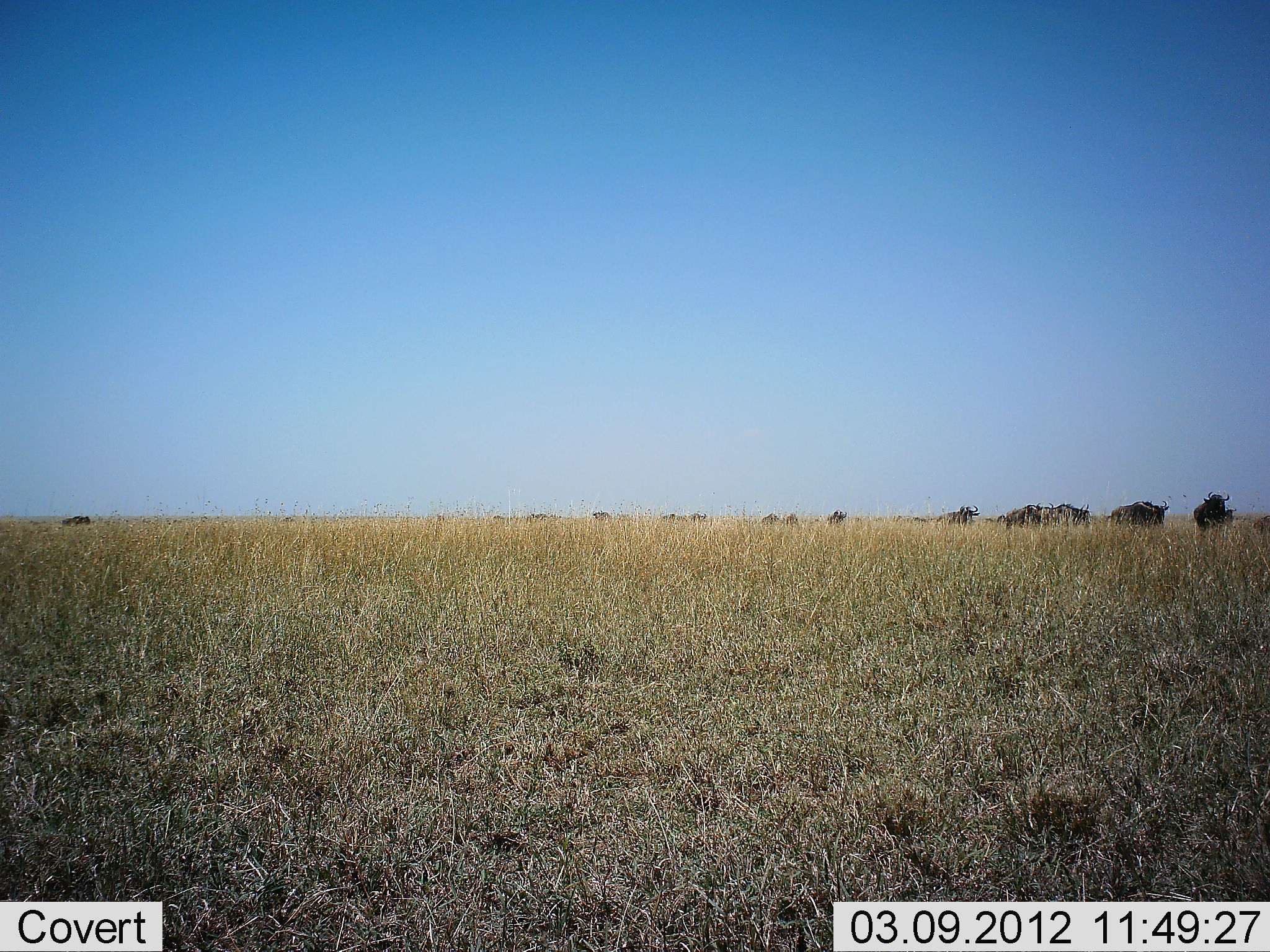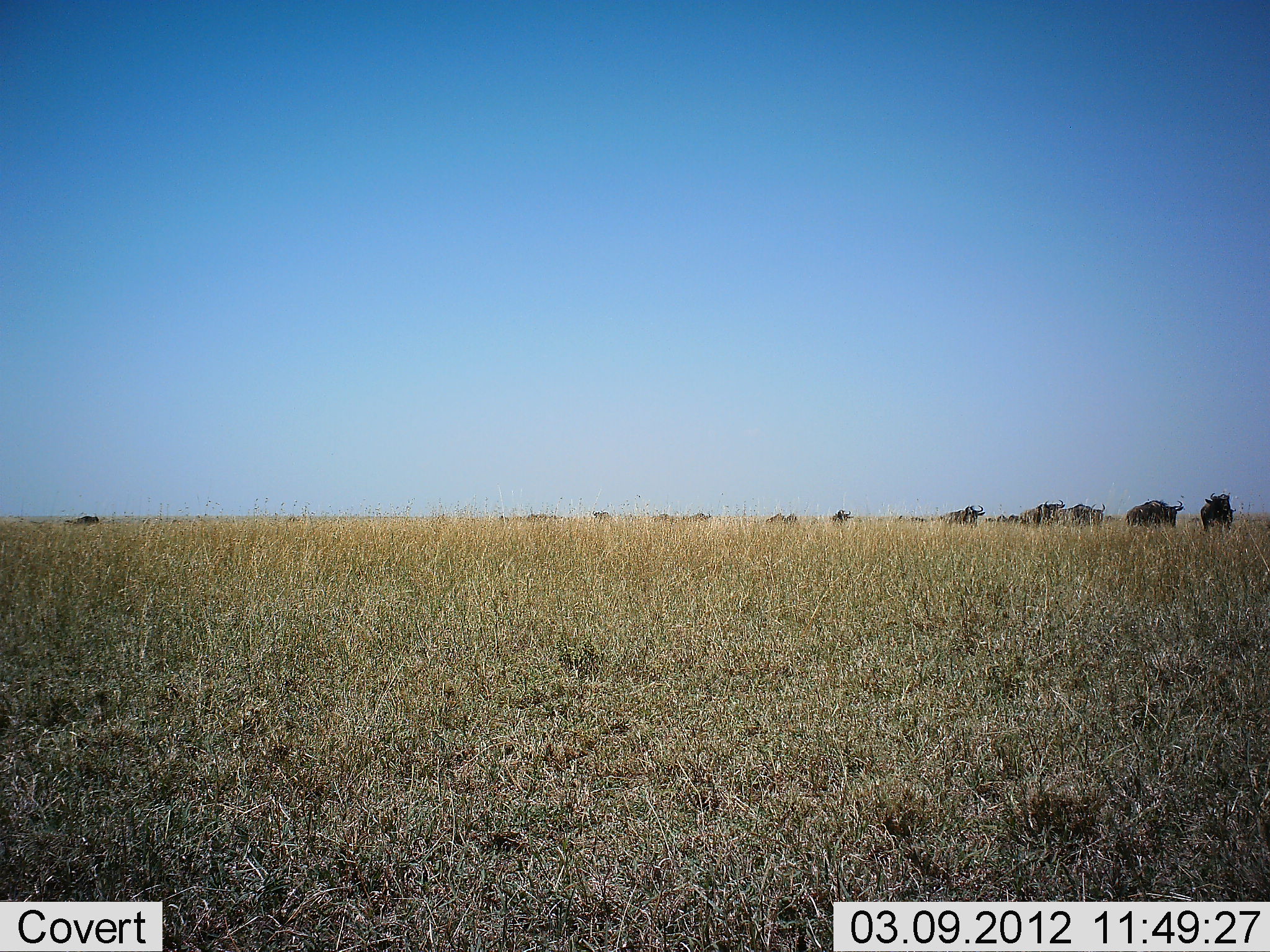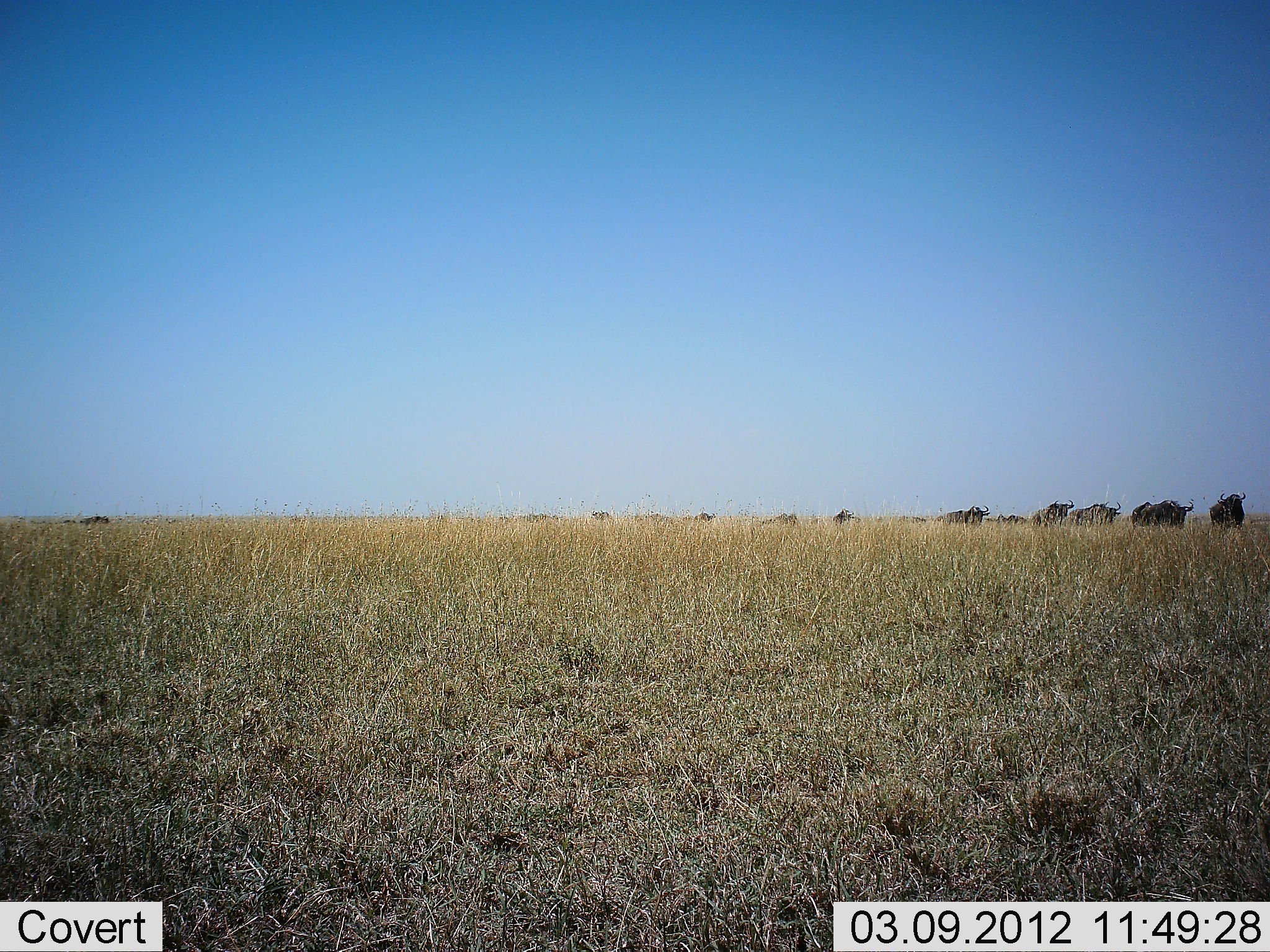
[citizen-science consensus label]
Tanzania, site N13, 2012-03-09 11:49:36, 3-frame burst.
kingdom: Animalia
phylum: Chordata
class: Mammalia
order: Artiodactyla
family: Bovidae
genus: Connochaetes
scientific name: Connochaetes taurinus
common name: blue wildebeest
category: wildebeest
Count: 11-50.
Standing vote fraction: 9%.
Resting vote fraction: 5%.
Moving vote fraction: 100%.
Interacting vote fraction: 0%.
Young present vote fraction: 0%.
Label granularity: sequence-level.